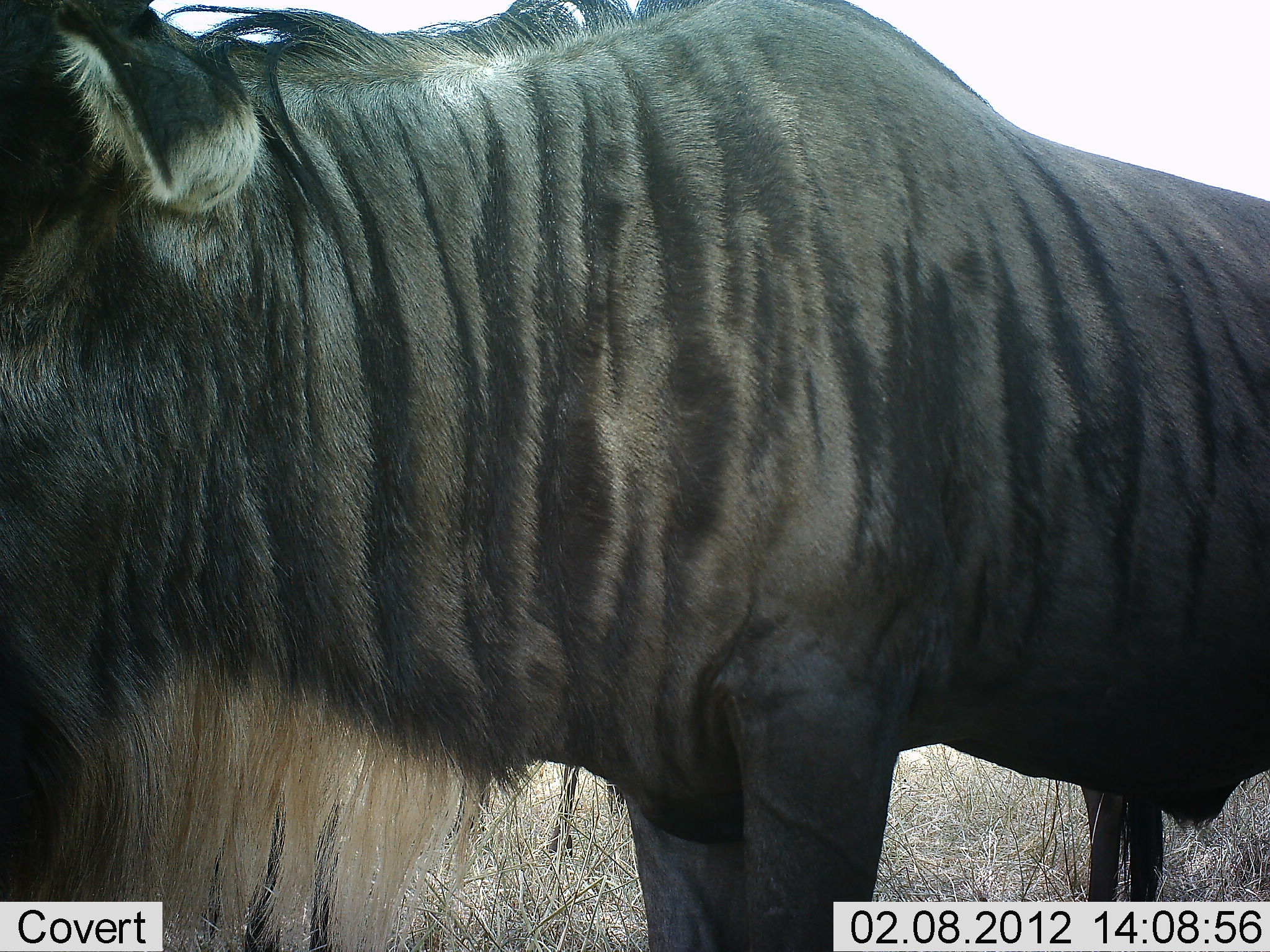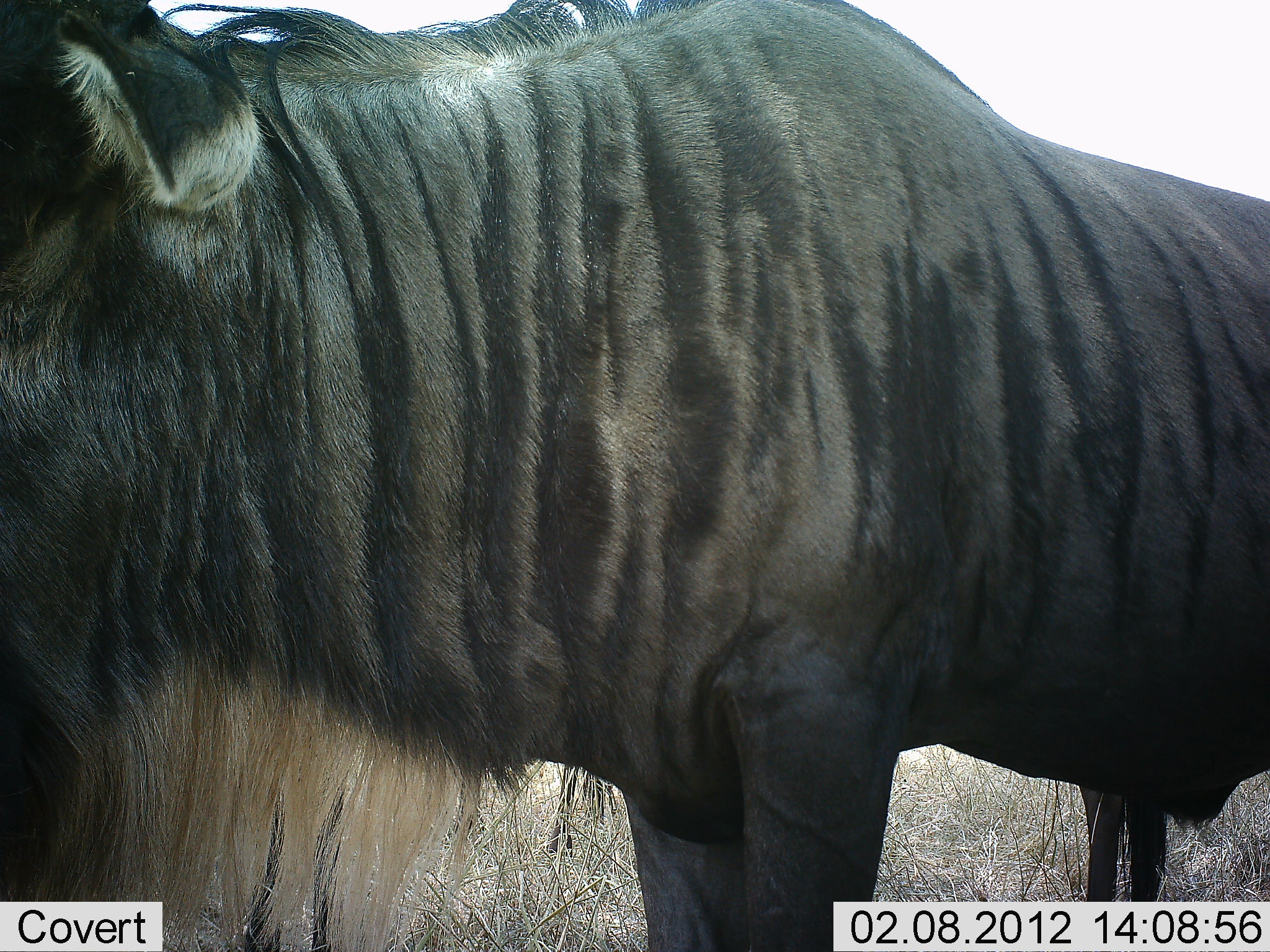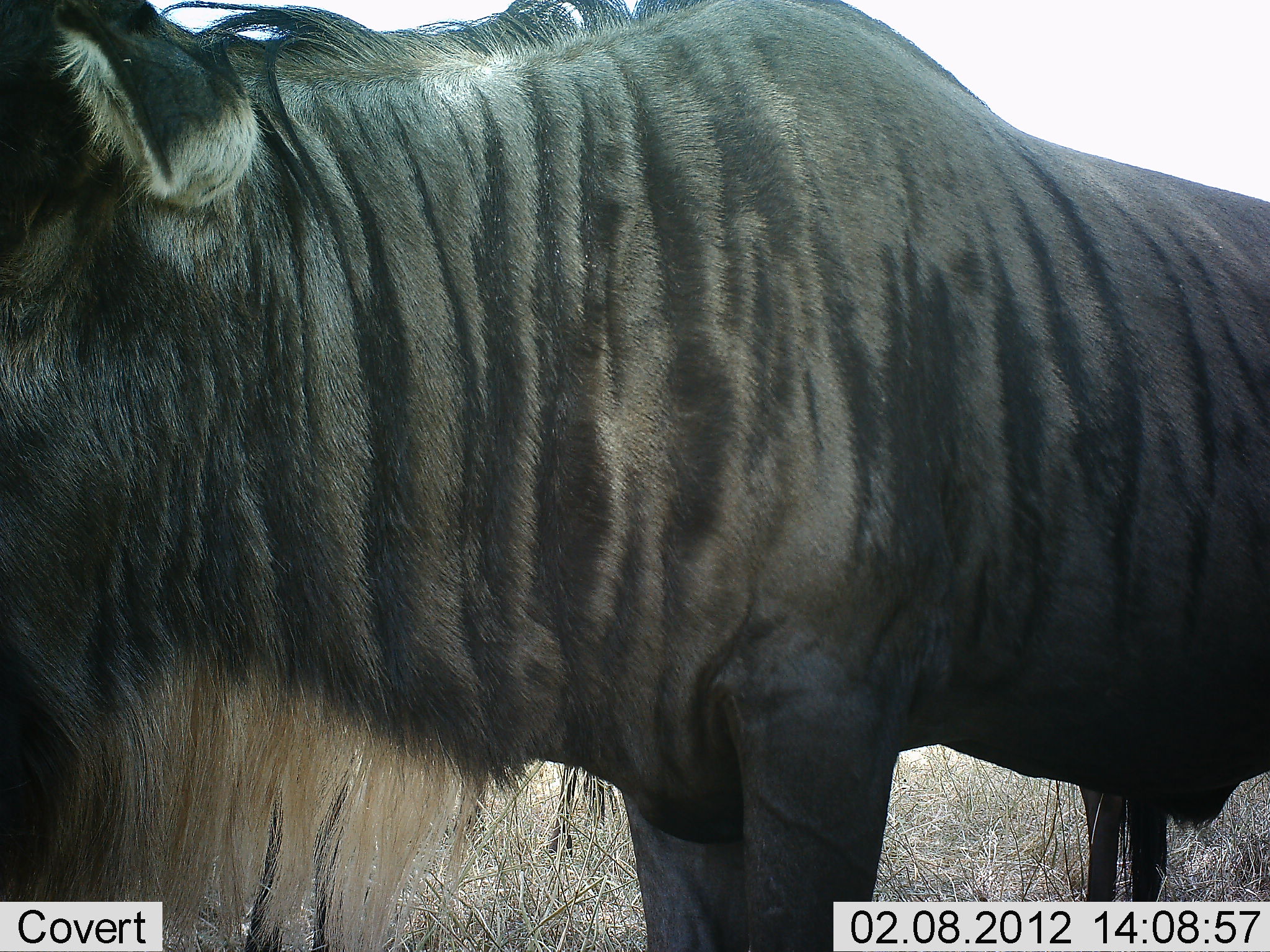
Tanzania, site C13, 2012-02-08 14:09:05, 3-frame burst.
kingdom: Animalia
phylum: Chordata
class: Mammalia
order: Artiodactyla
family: Bovidae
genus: Connochaetes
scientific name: Connochaetes taurinus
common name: blue wildebeest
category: wildebeest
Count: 2.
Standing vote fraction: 100%.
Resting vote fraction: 0%.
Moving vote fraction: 0%.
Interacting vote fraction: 0%.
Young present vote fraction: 0%.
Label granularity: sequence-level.